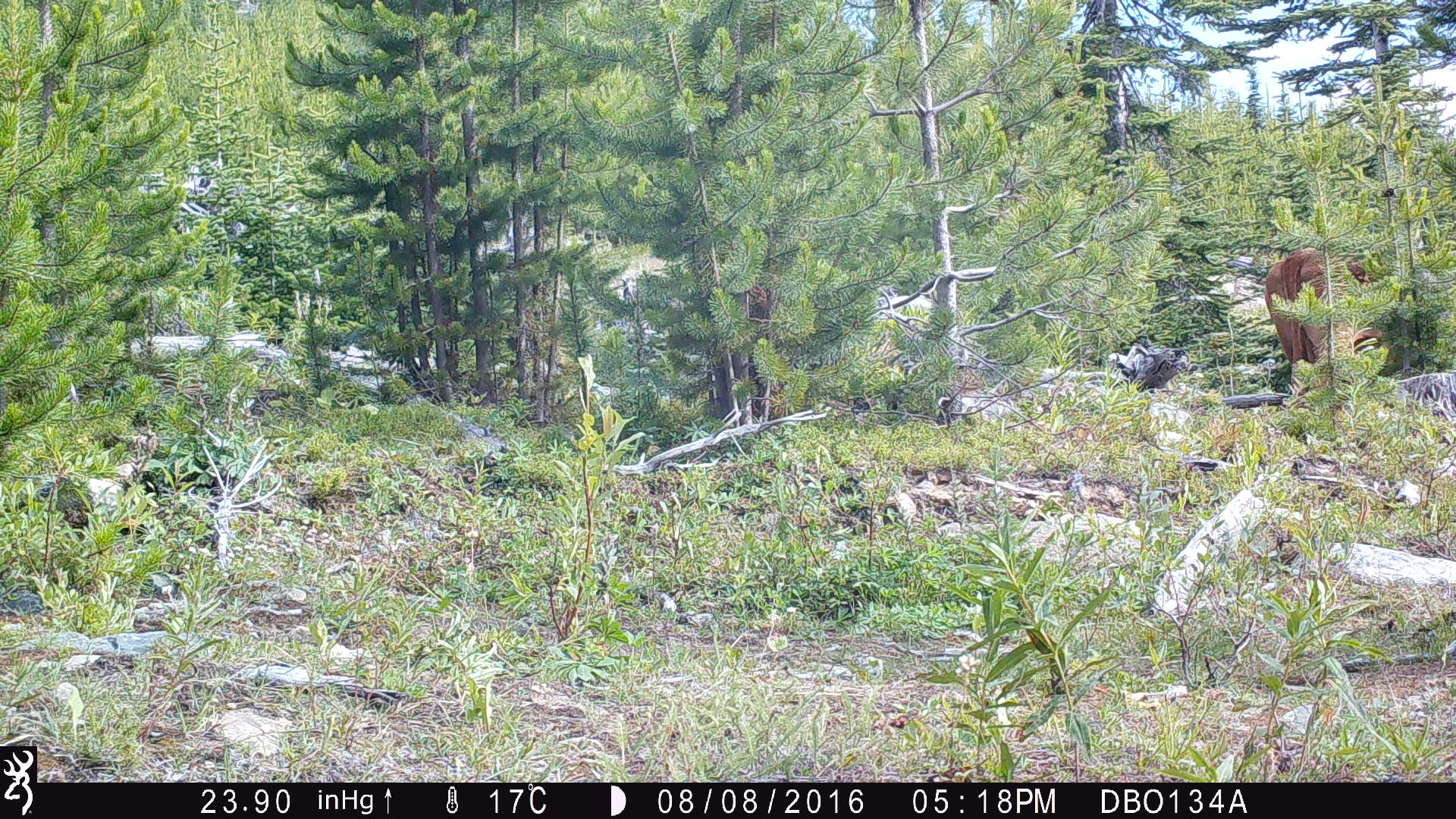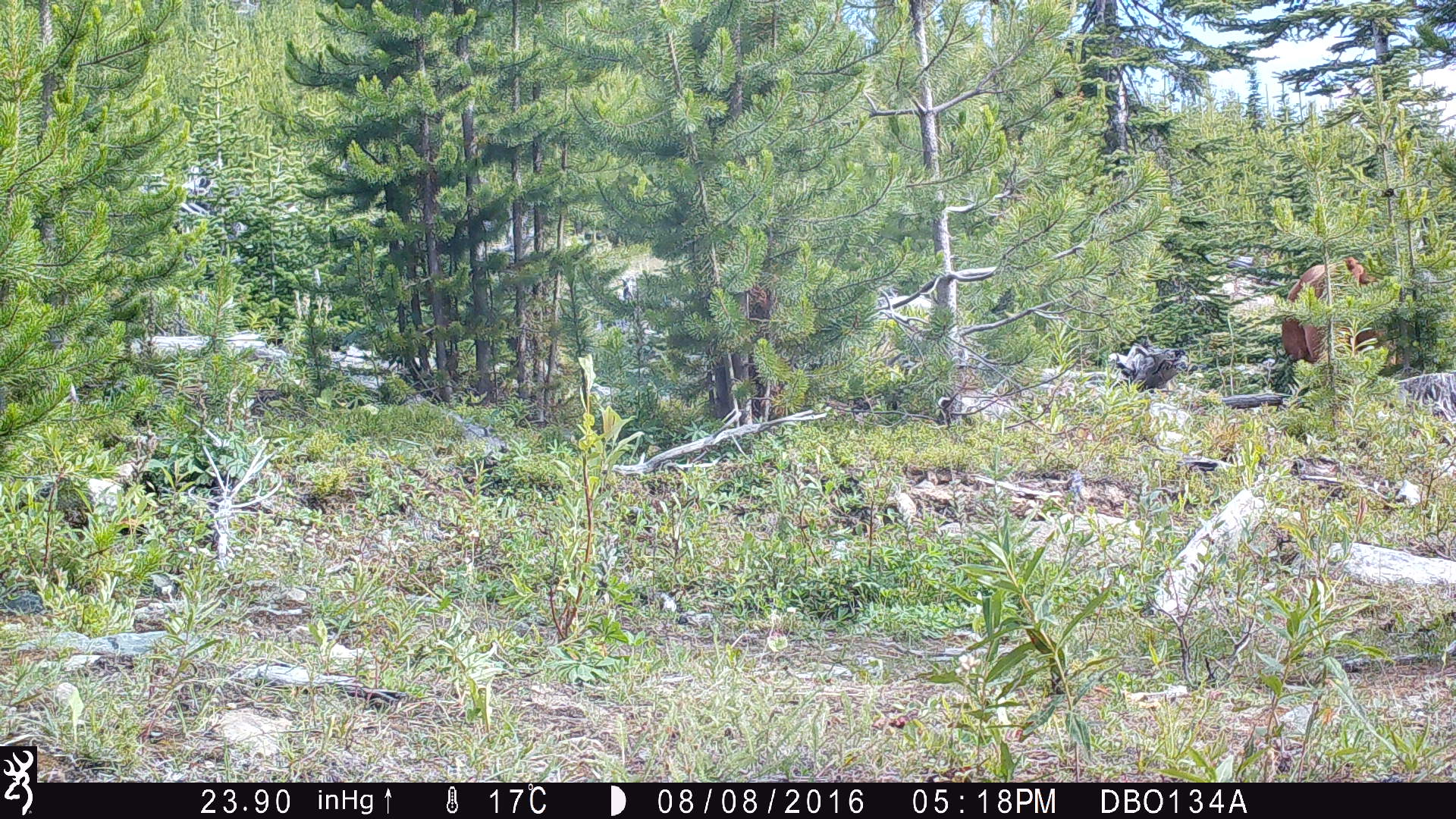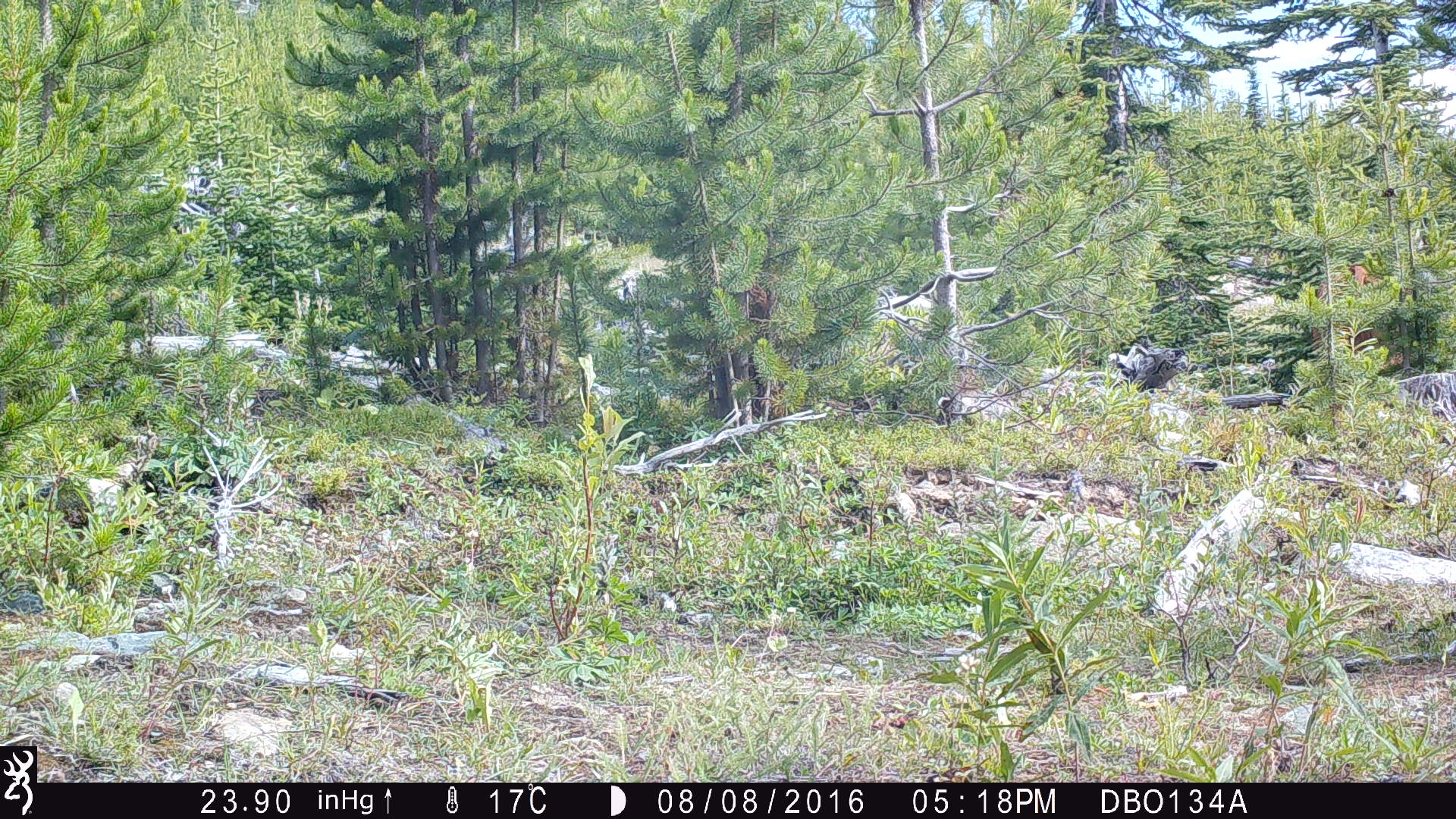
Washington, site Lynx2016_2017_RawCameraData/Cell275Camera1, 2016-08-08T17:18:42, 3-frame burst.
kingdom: Animalia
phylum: Chordata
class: Mammalia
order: Artiodactyla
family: Bovidae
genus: Bos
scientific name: Bos taurus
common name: domestic cattle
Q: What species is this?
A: Domestic cattle (Bos taurus).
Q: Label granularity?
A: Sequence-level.